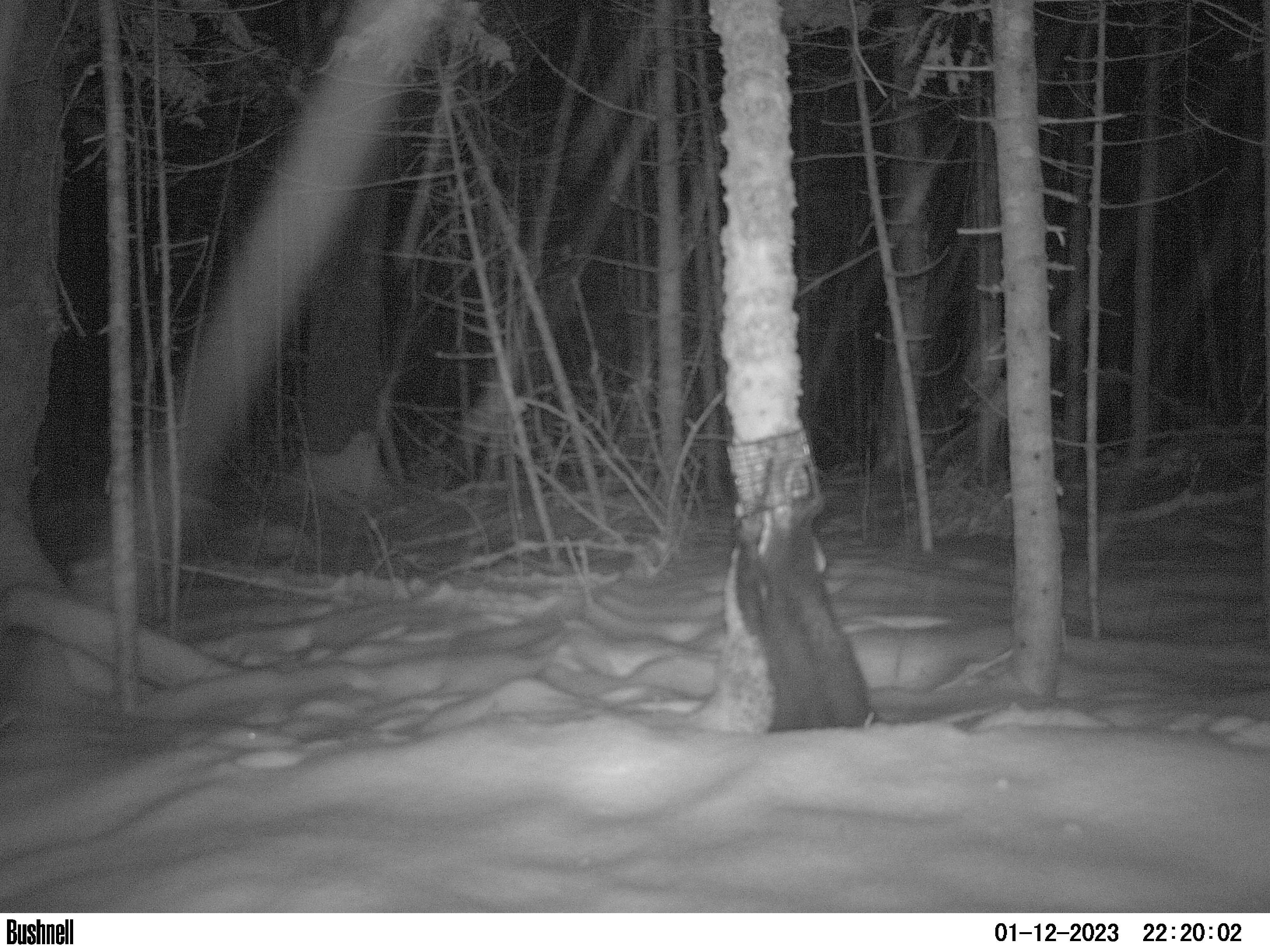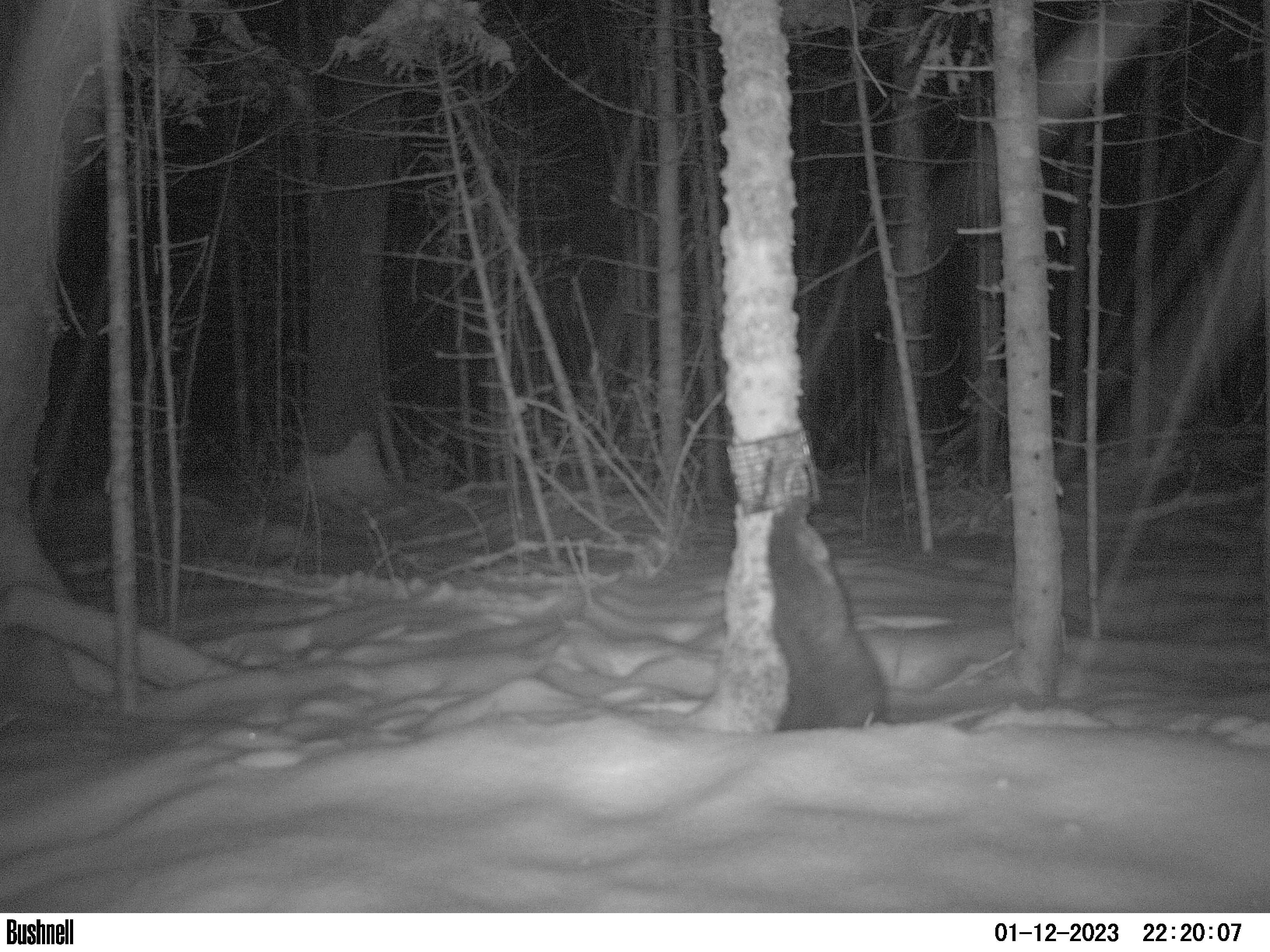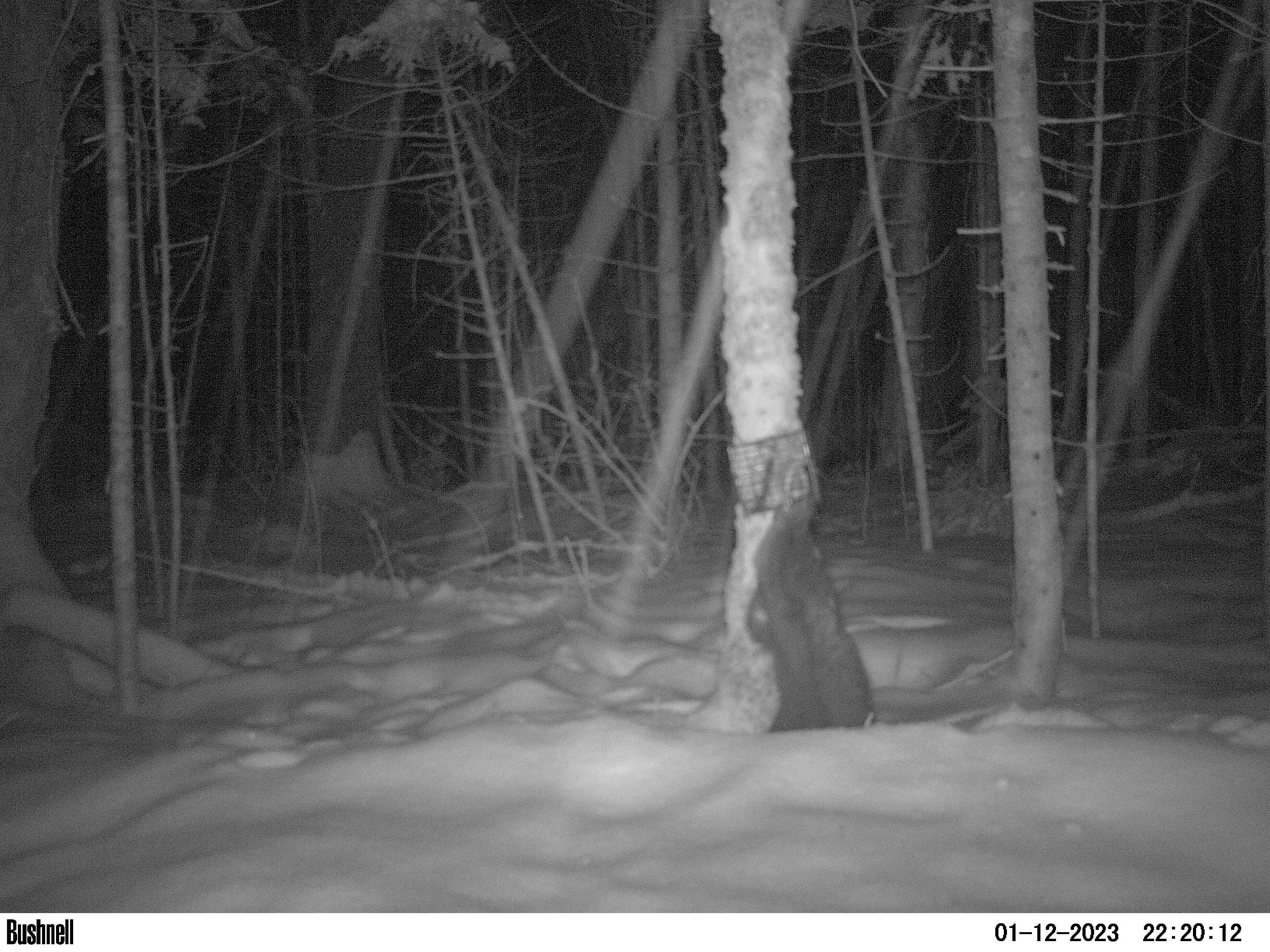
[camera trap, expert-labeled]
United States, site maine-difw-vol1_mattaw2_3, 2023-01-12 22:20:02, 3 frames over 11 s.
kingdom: Animalia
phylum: Chordata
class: Mammalia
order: Carnivora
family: Mustelidae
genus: Pekania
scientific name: Pekania pennanti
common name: fisher